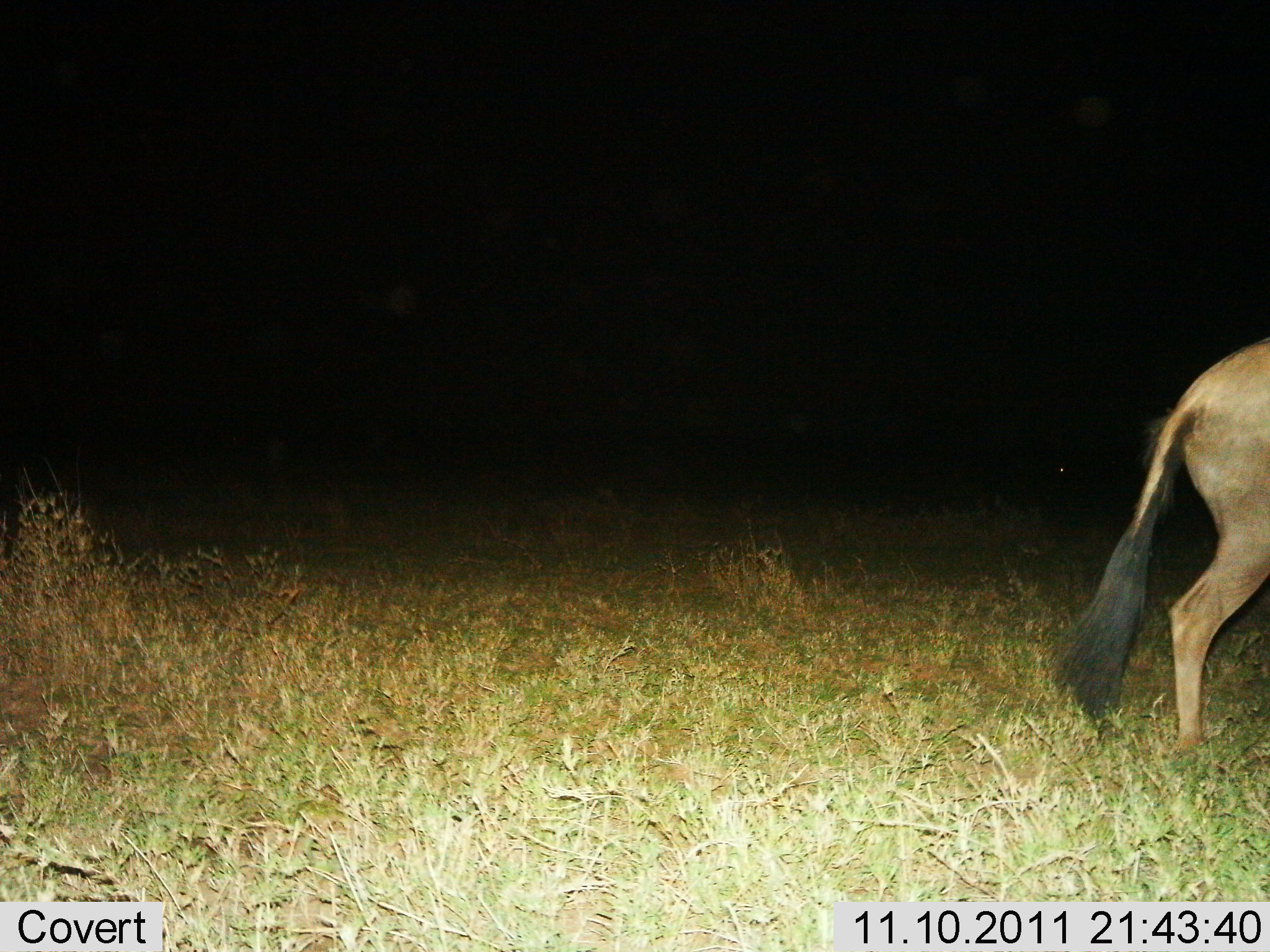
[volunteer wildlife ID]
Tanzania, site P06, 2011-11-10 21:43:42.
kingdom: Animalia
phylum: Chordata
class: Mammalia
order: Artiodactyla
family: Bovidae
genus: Connochaetes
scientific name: Connochaetes taurinus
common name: blue wildebeest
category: wildebeest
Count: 1.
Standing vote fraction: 69%.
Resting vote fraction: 0%.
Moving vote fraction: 38%.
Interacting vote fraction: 0%.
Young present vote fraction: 0%.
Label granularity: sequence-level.